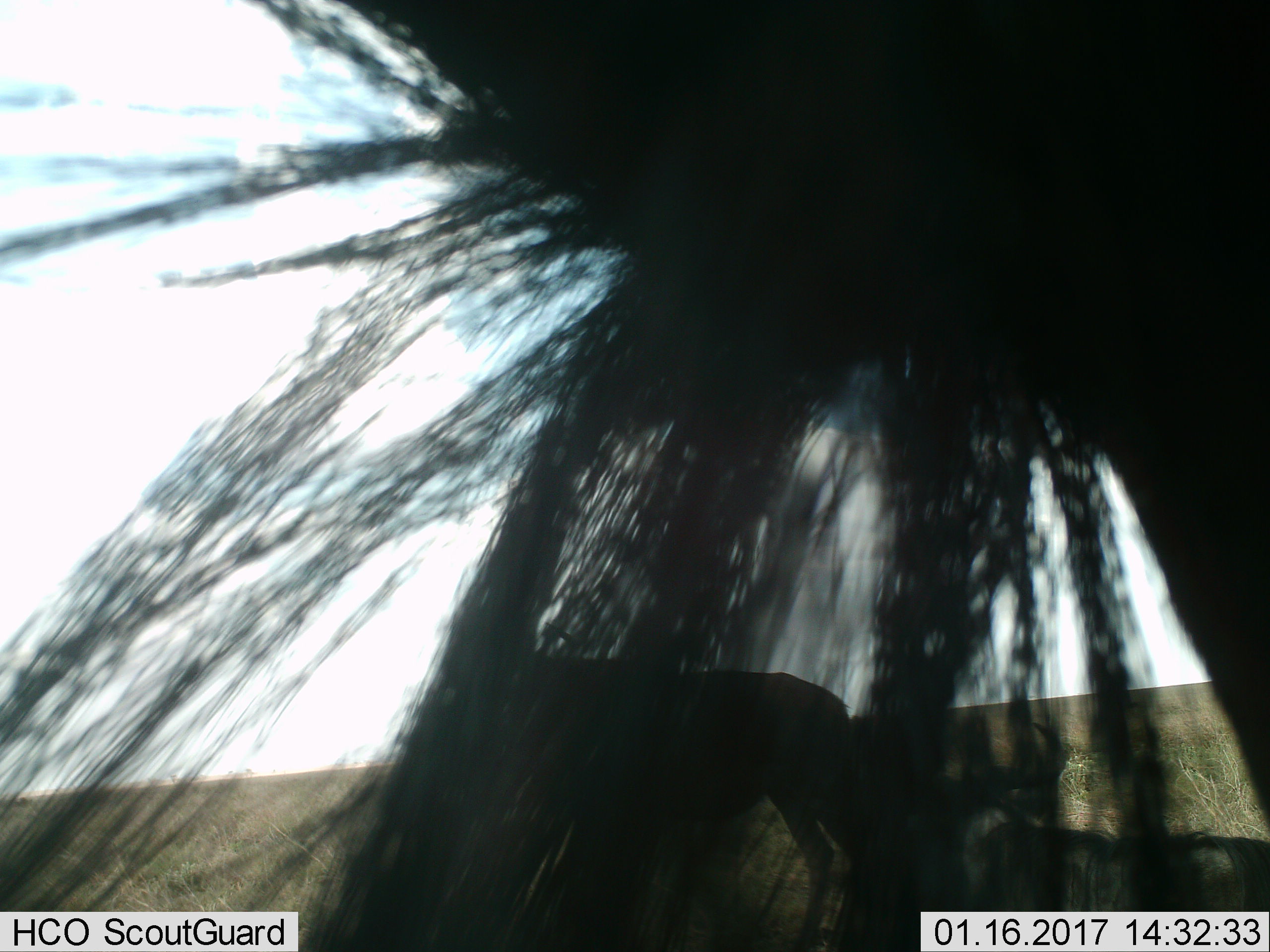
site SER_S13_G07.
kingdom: Animalia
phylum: Chordata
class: Mammalia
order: Artiodactyla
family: Bovidae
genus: Connochaetes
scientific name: Connochaetes taurinus taurinus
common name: blue wildebeest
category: wildebeestblue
Wildebeestblue (blue wildebeest) (Connochaetes taurinus taurinus), count 2. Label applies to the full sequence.